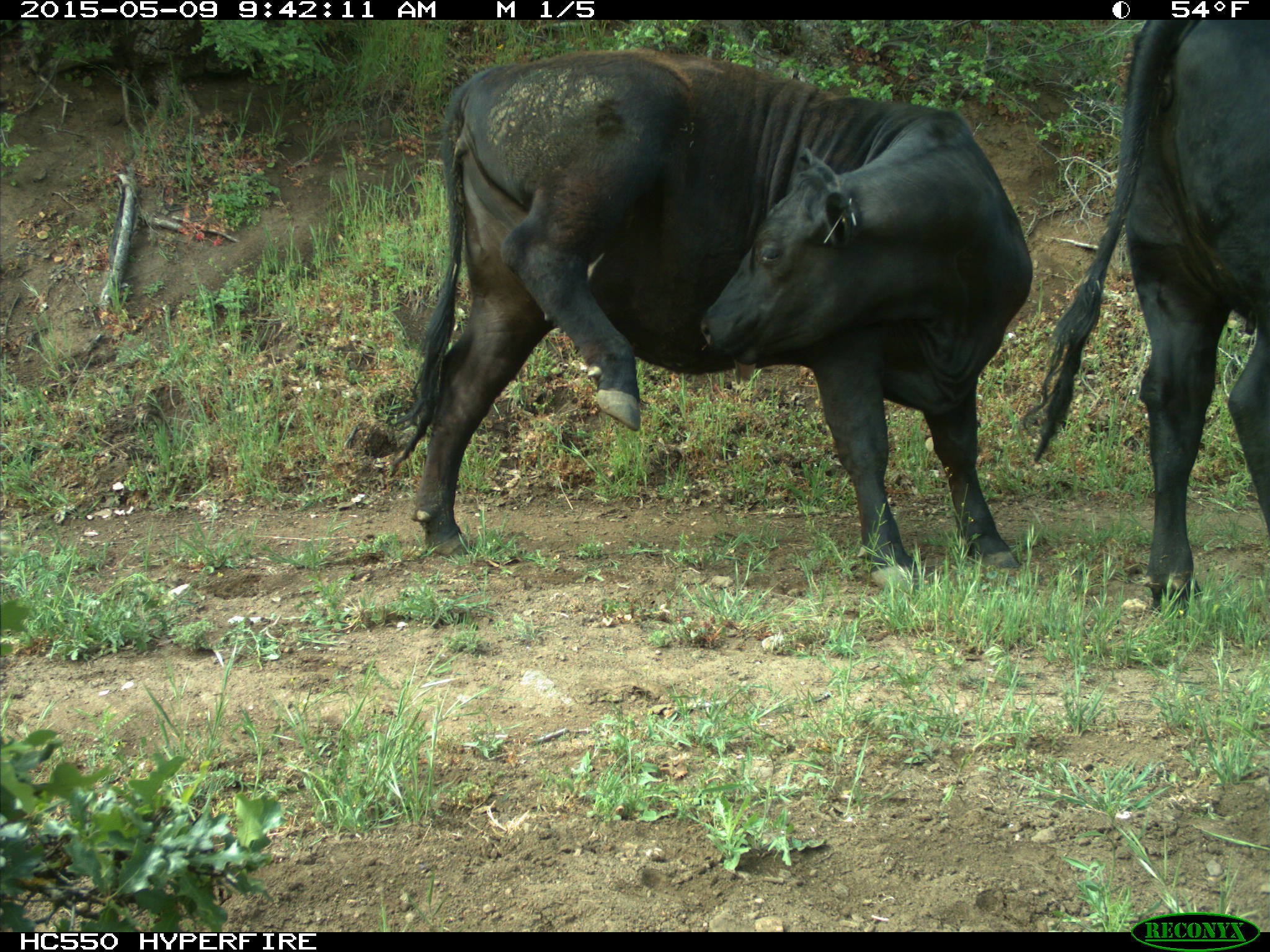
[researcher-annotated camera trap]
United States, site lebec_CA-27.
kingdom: Animalia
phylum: Chordata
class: Mammalia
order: Artiodactyla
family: Bovidae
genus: Bos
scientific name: Bos taurus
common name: domestic cow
Bos taurus (domestic cow).